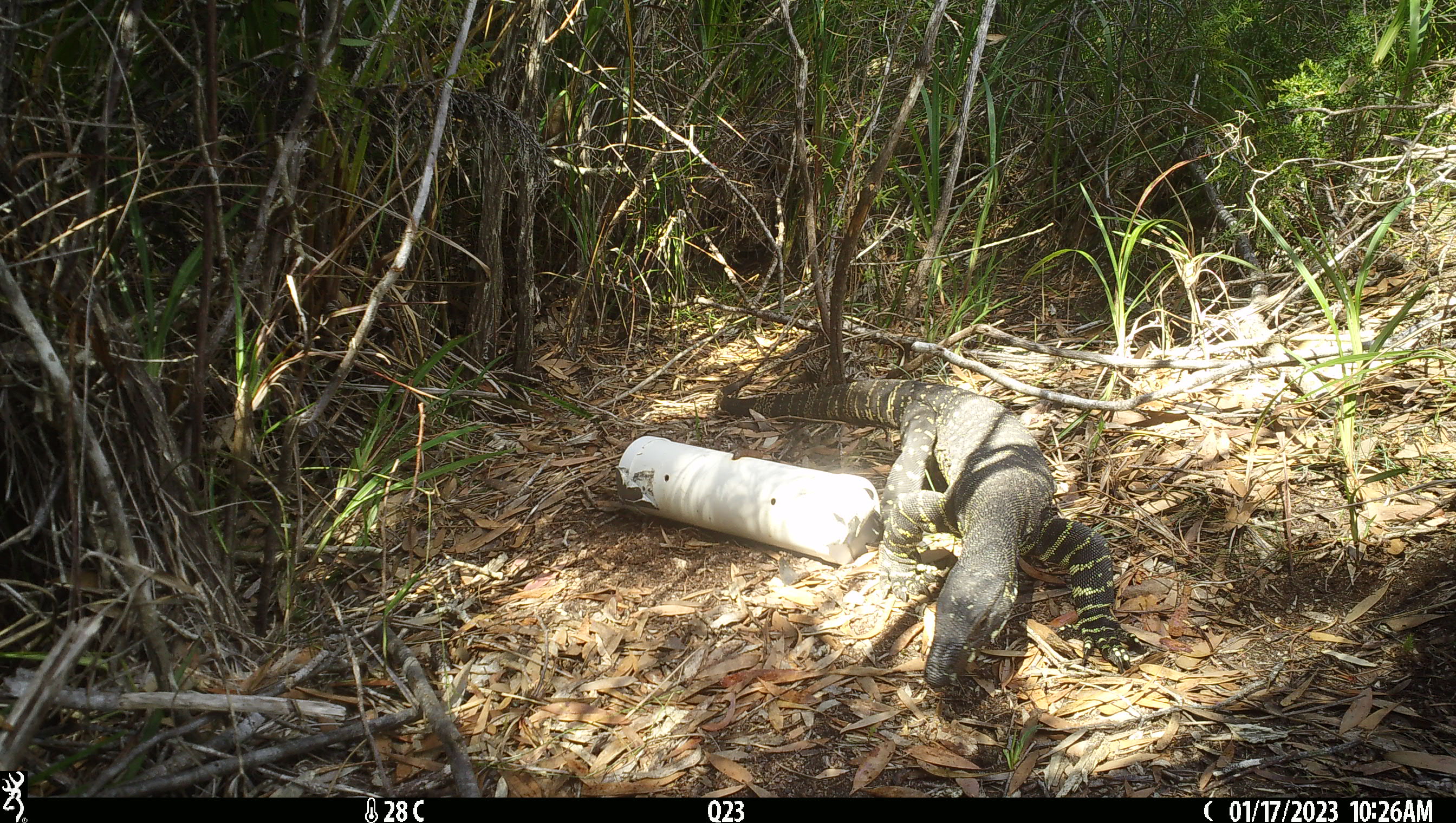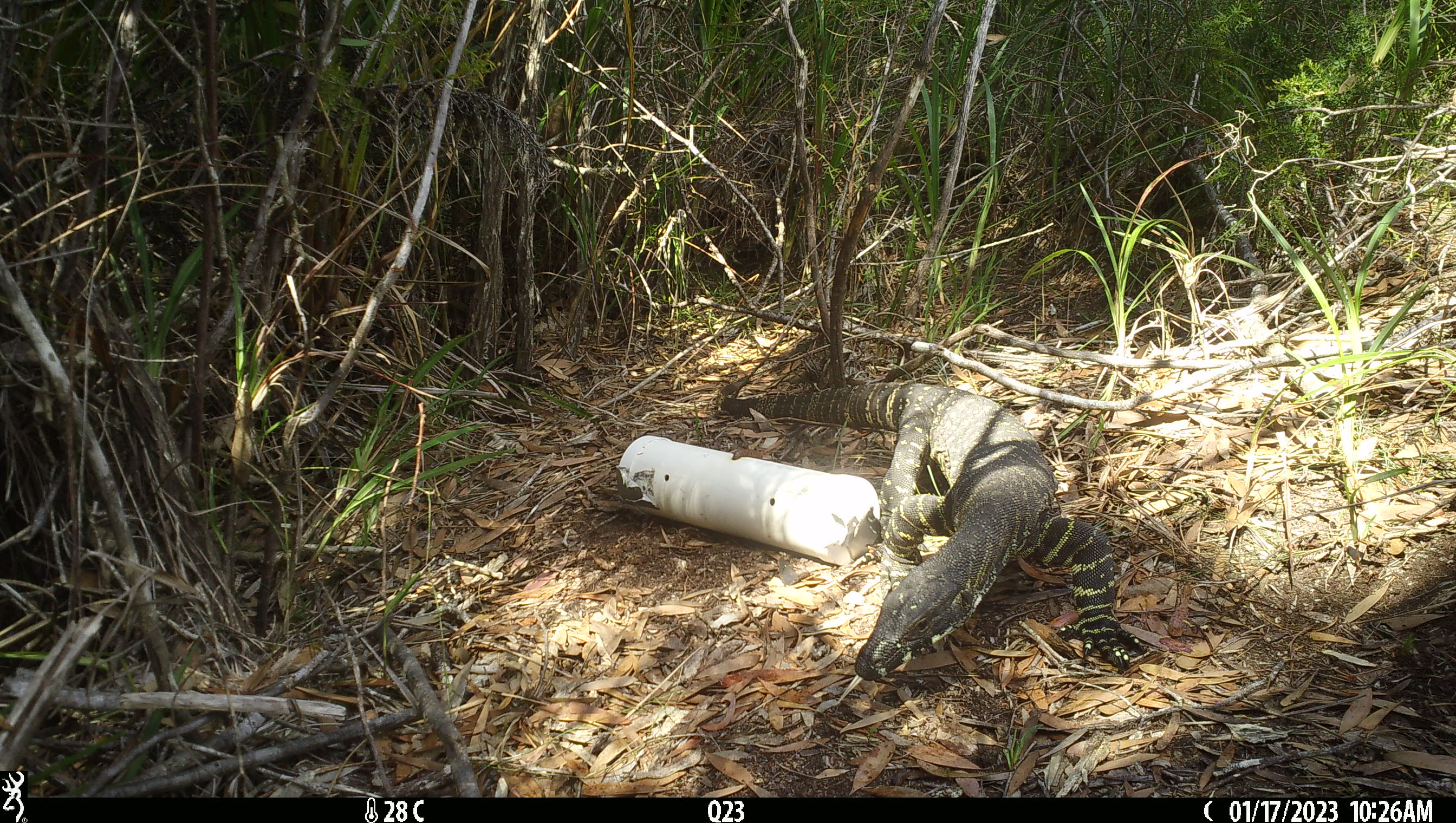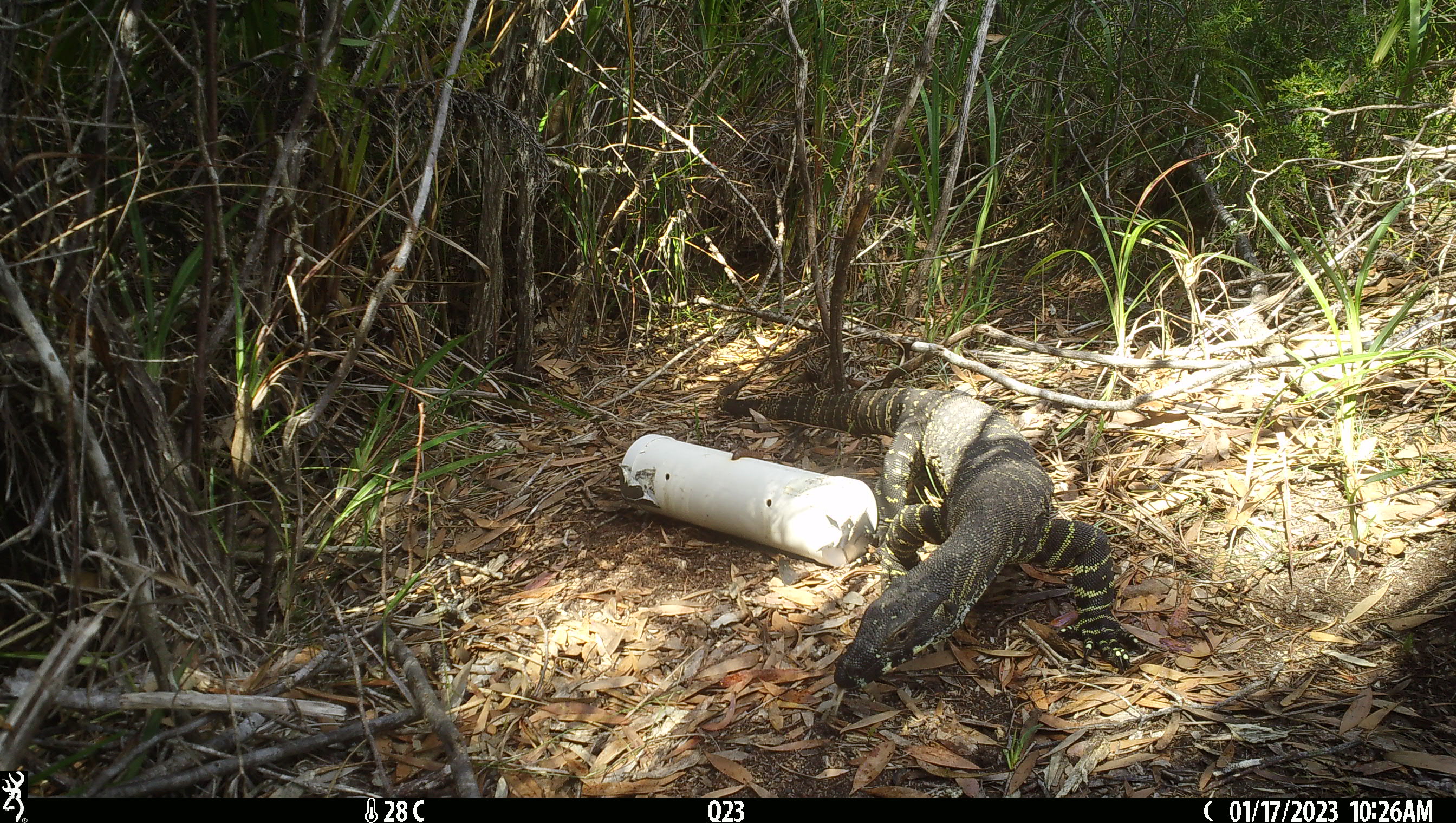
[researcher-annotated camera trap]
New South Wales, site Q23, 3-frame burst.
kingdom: Animalia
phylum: Chordata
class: Reptilia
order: Squamata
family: Varanidae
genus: Varanus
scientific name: Varanus varius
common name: lace monitor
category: goanna